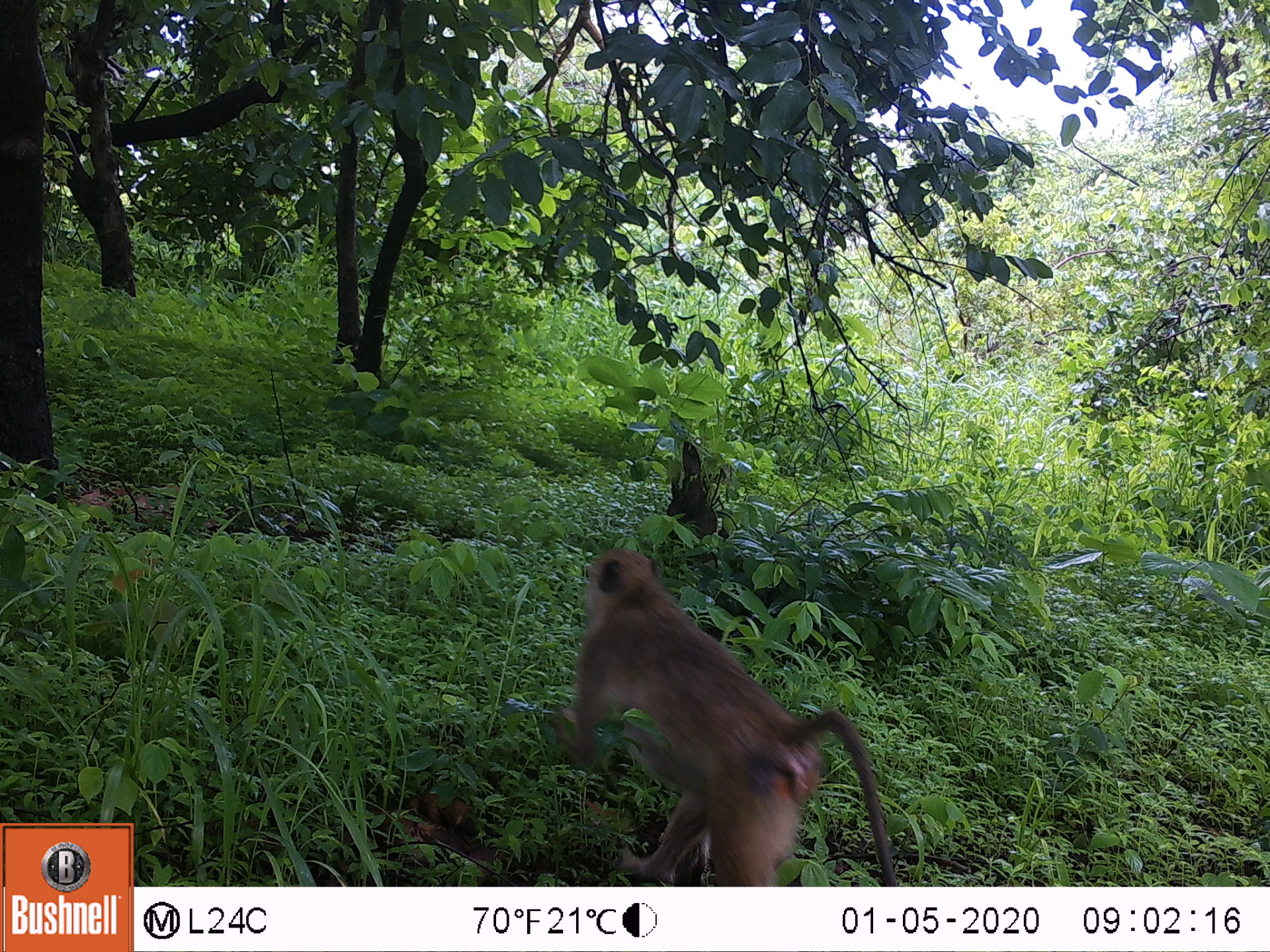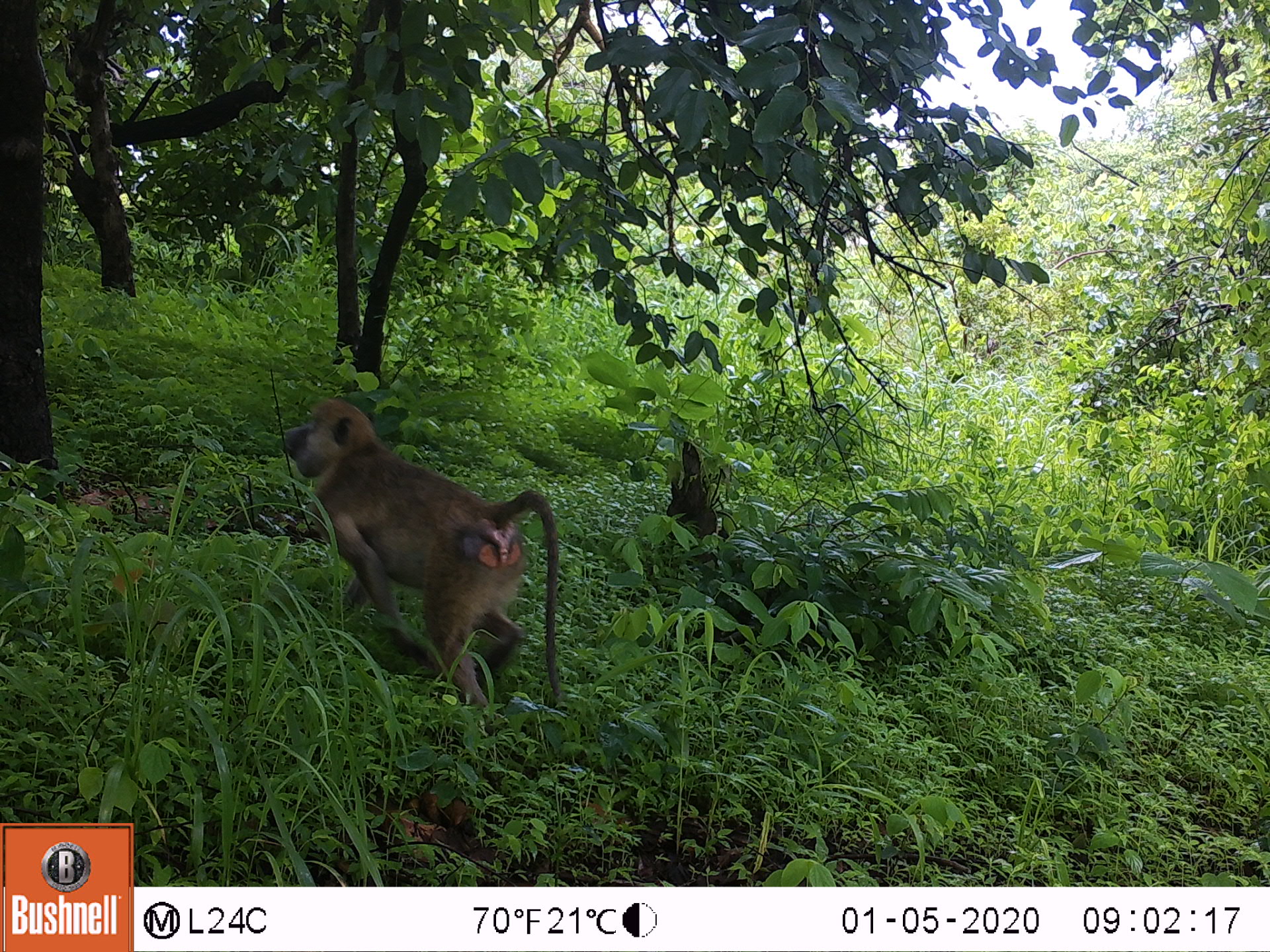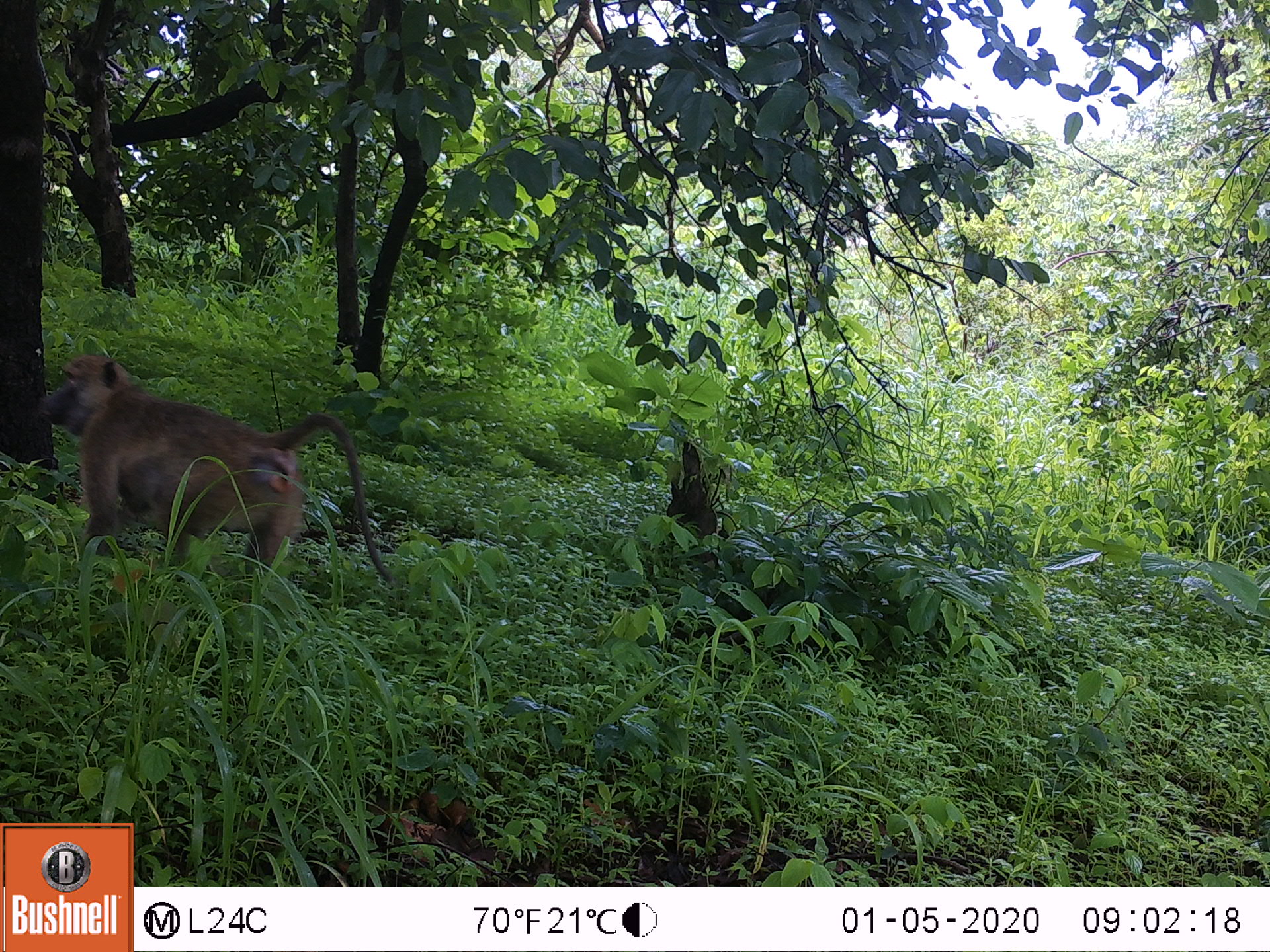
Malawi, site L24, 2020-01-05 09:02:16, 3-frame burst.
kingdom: Animalia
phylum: Chordata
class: Mammalia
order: Primates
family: Cercopithecidae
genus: Papio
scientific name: Papio cynocephalus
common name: yellow baboon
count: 1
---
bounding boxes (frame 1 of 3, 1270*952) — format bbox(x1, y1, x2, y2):
yellow baboon: bbox(550, 540, 894, 885)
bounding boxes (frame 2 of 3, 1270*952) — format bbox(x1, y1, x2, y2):
yellow baboon: bbox(276, 387, 561, 712)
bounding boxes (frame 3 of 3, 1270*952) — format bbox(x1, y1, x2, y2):
yellow baboon: bbox(37, 355, 389, 616)